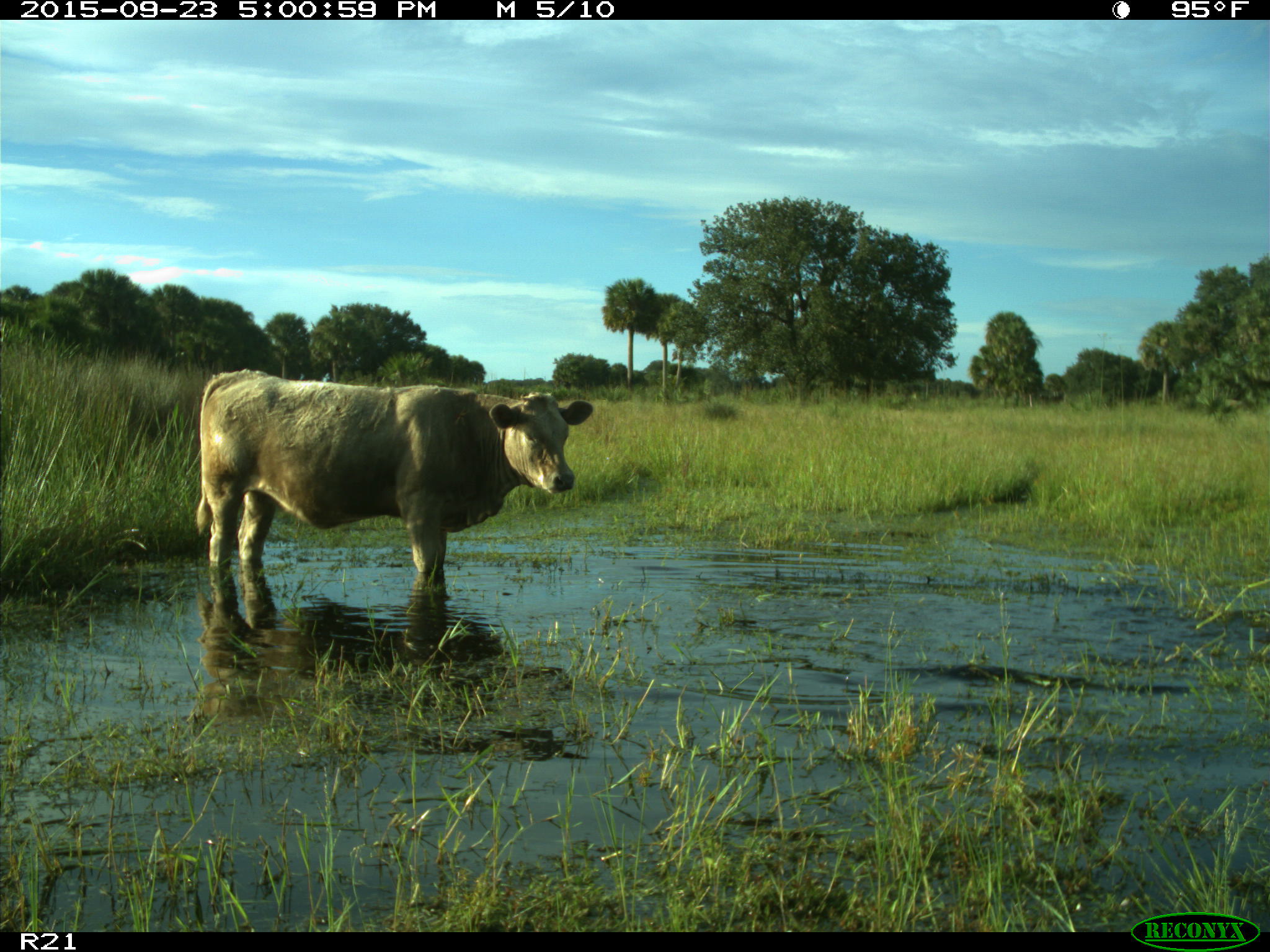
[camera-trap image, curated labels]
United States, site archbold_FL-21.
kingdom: Animalia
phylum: Chordata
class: Mammalia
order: Artiodactyla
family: Bovidae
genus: Bos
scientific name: Bos taurus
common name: domestic cow